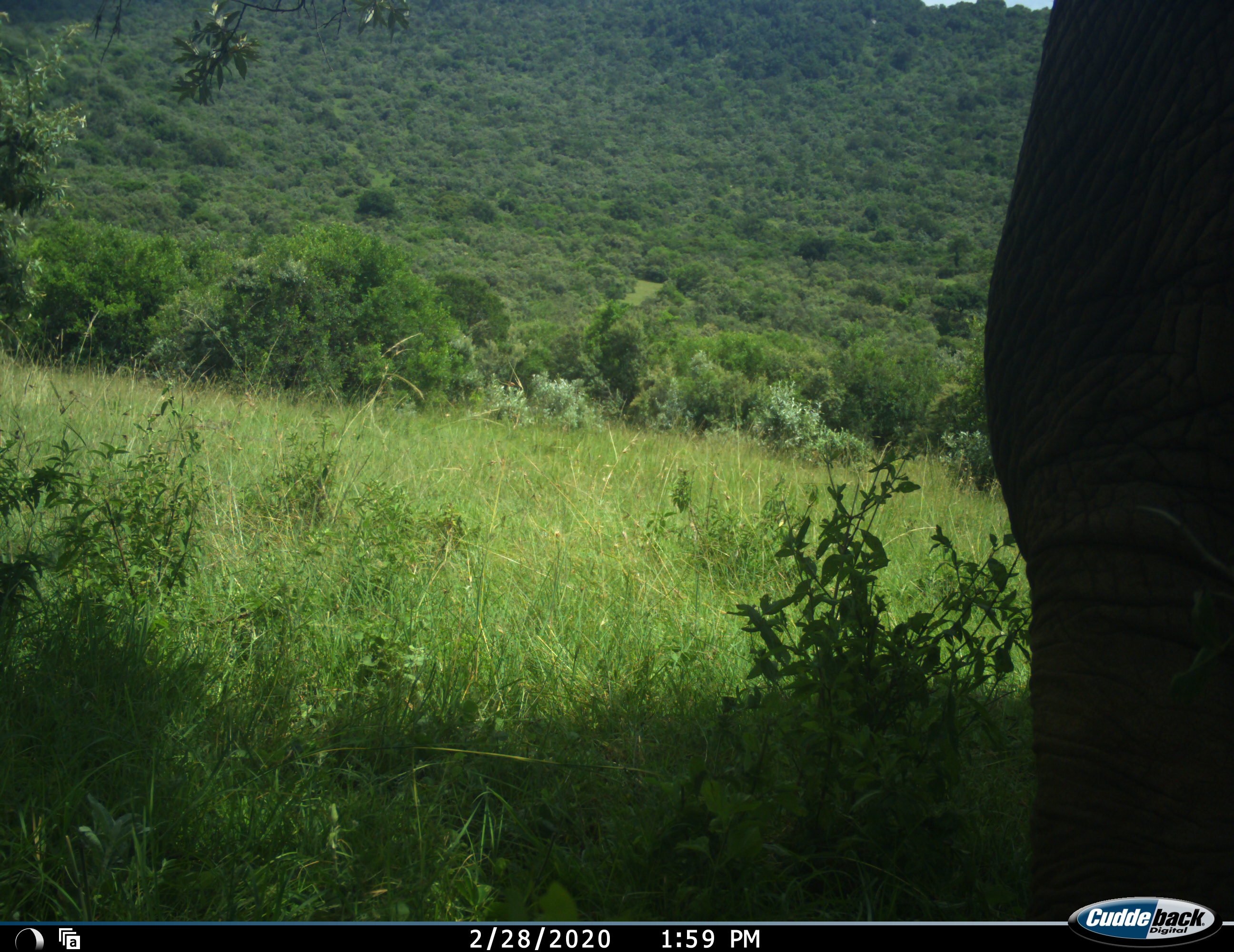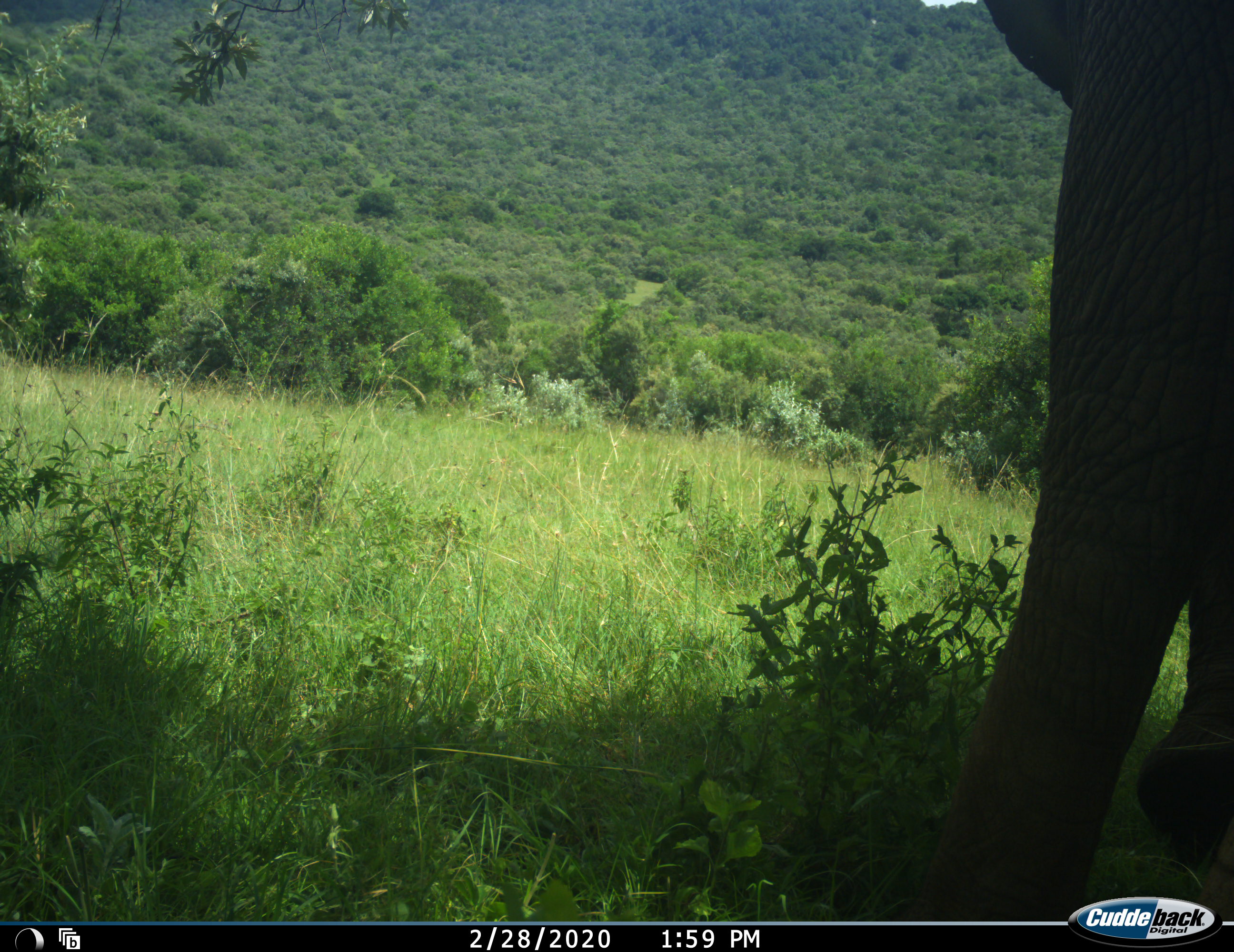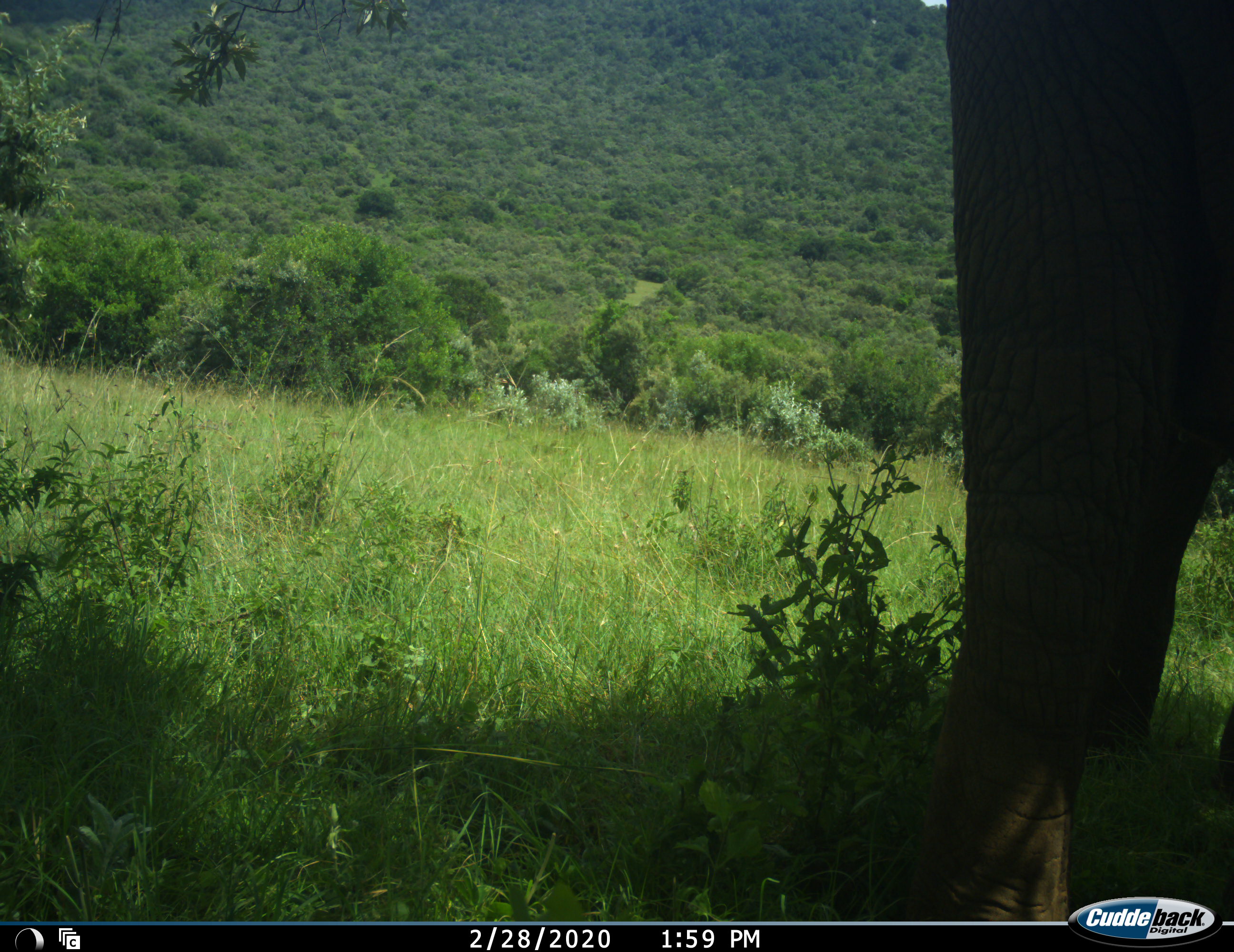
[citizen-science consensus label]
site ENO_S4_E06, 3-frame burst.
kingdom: Animalia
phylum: Chordata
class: Mammalia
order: Proboscidea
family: Elephantidae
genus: Loxodonta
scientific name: Loxodonta africana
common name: african bush elephant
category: elephant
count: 1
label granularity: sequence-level